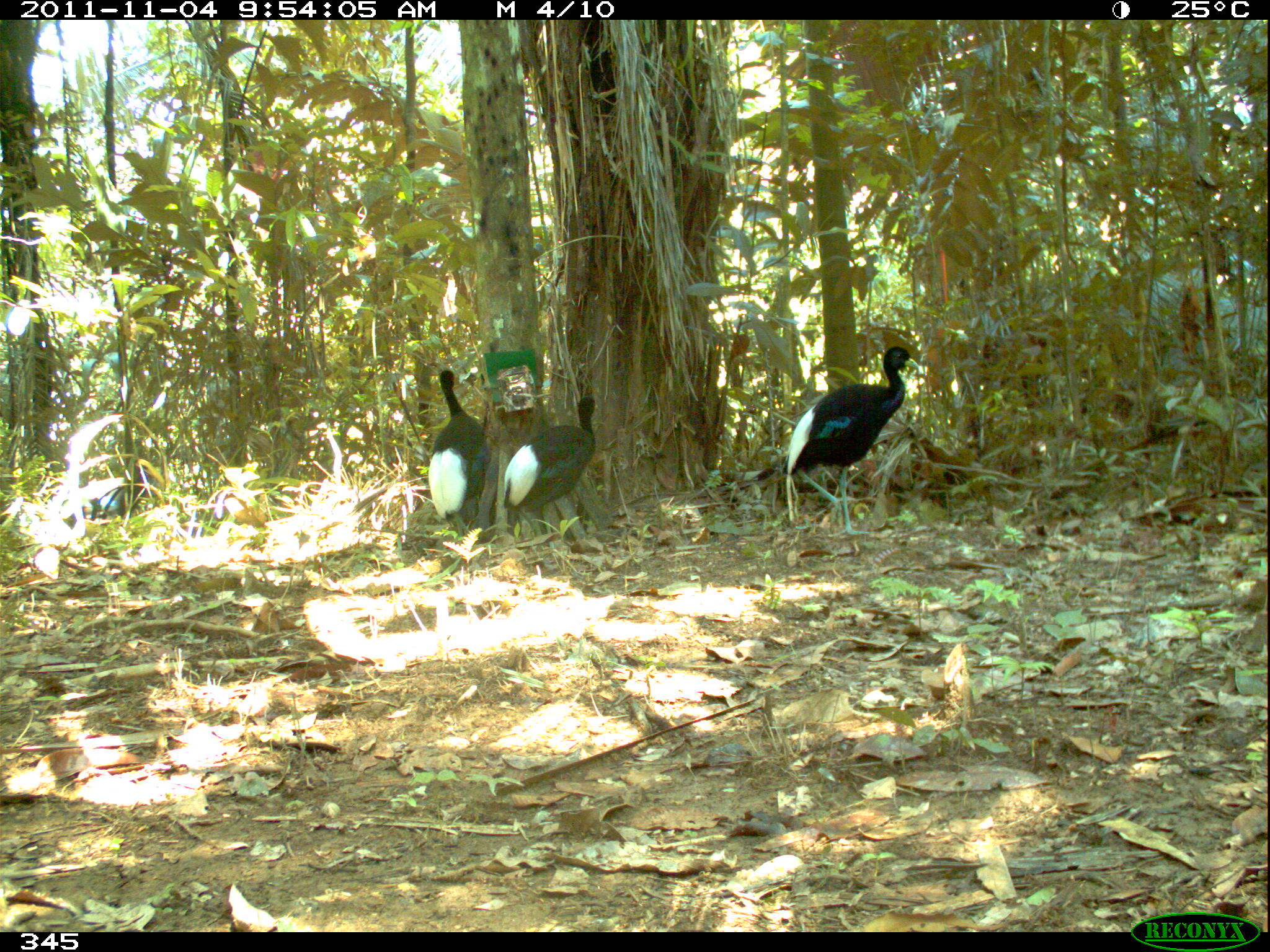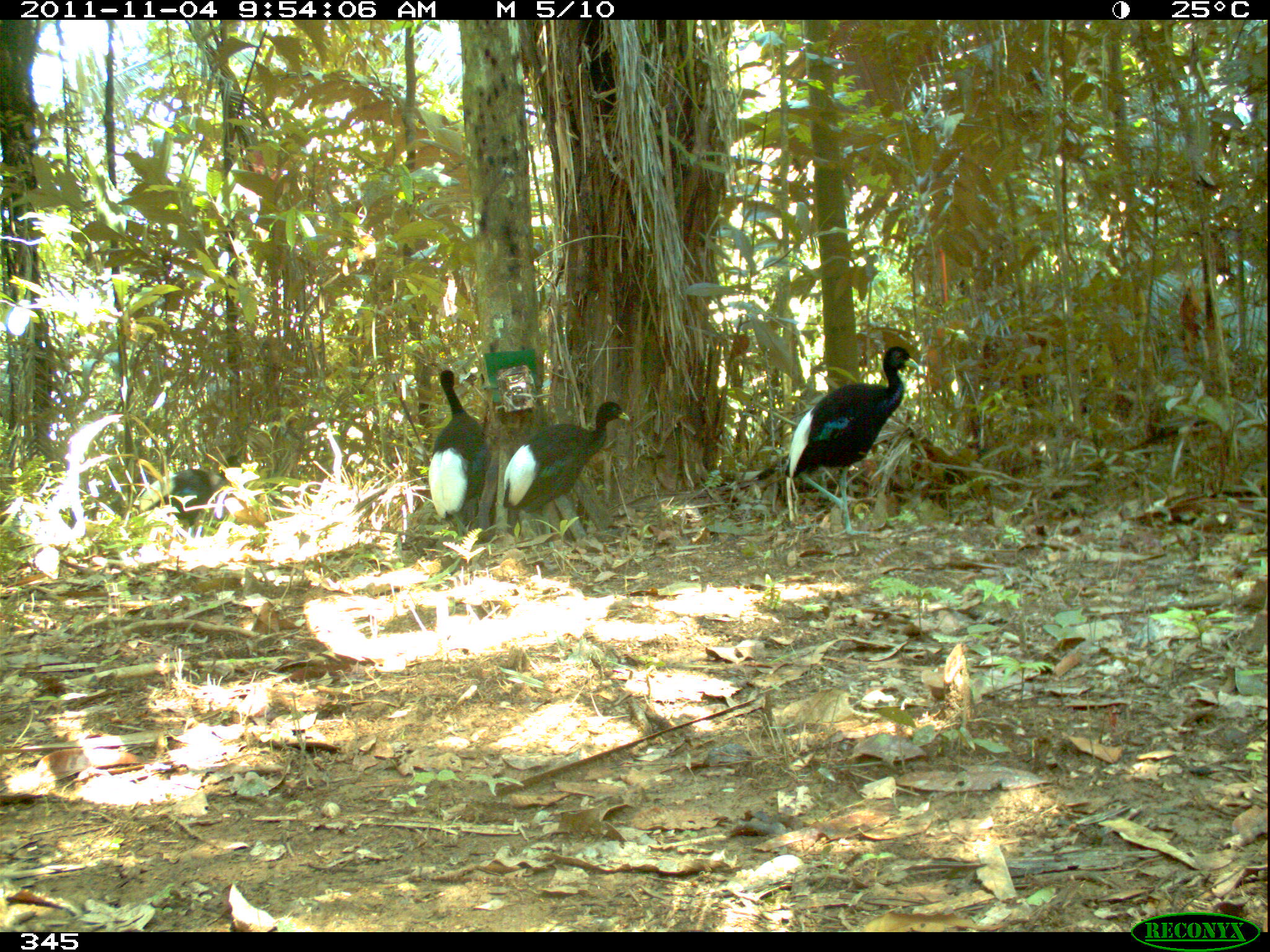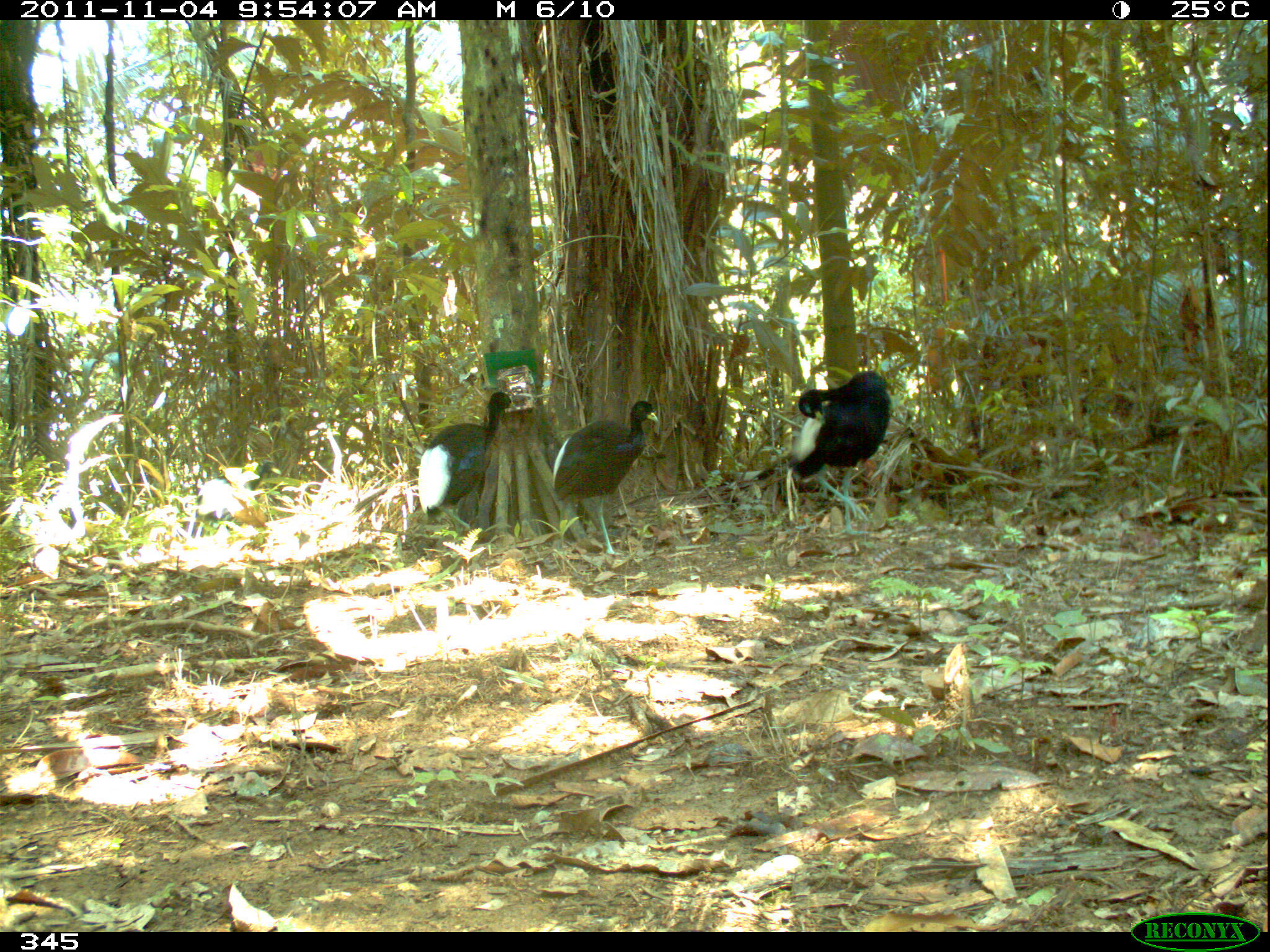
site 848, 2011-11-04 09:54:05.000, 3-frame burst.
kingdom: Animalia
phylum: Chordata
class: Aves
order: Gruiformes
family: Psophiidae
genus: Psophia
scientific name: Psophia leucoptera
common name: pale-winged trumpeter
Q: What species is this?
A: Psophia leucoptera (pale-winged trumpeter).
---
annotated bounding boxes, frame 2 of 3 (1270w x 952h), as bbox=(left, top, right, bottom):
psophia leucoptera: bbox=(785, 345, 919, 536); bbox=(501, 400, 630, 548); bbox=(427, 368, 490, 536); bbox=(131, 453, 242, 534)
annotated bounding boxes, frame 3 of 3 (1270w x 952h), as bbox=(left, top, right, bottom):
psophia leucoptera: bbox=(784, 370, 891, 535); bbox=(551, 399, 658, 553); bbox=(418, 391, 516, 533)